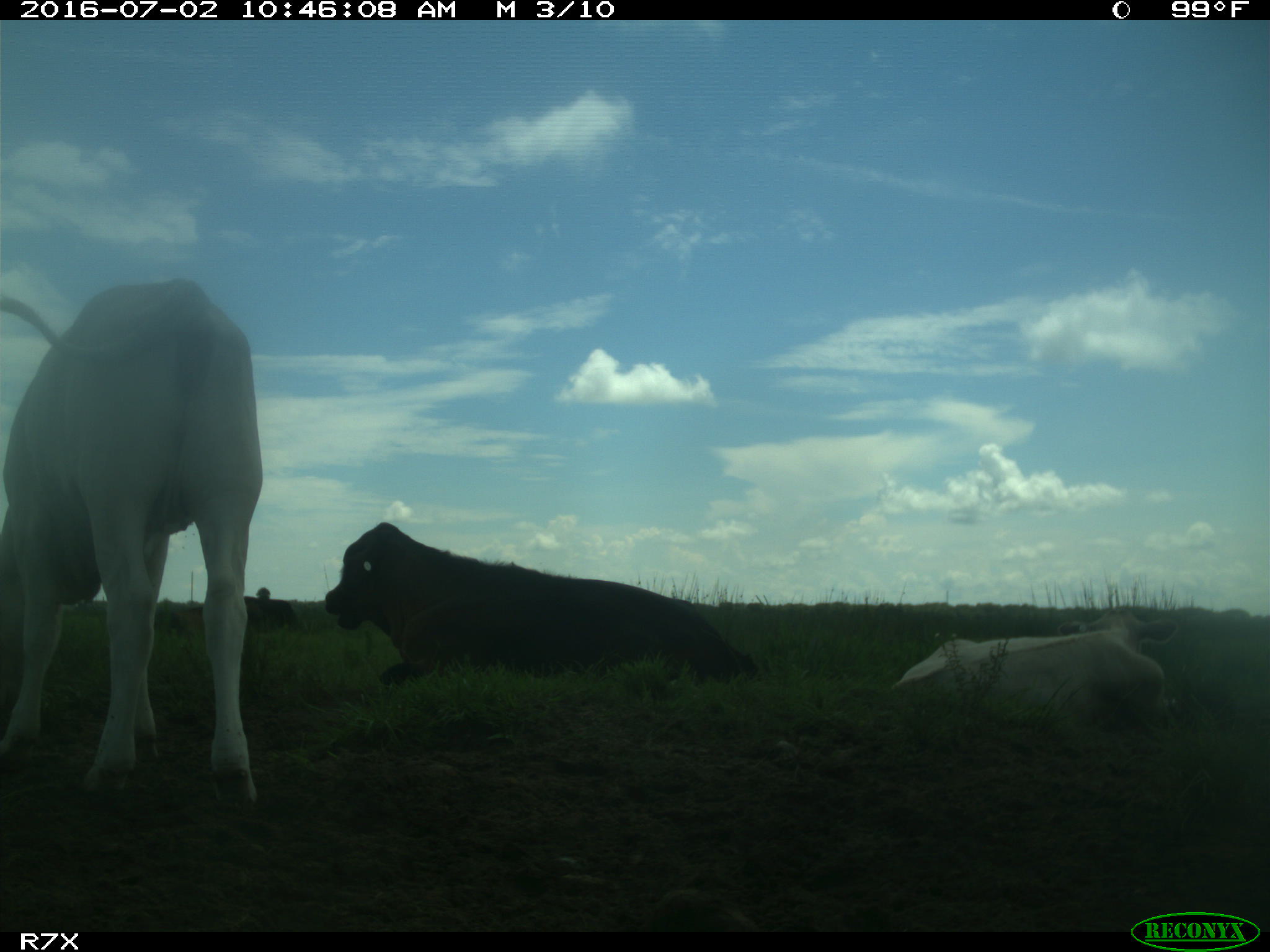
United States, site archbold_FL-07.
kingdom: Animalia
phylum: Chordata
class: Mammalia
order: Artiodactyla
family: Bovidae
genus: Bos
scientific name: Bos taurus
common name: domestic cow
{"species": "Bos taurus (domestic cow)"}